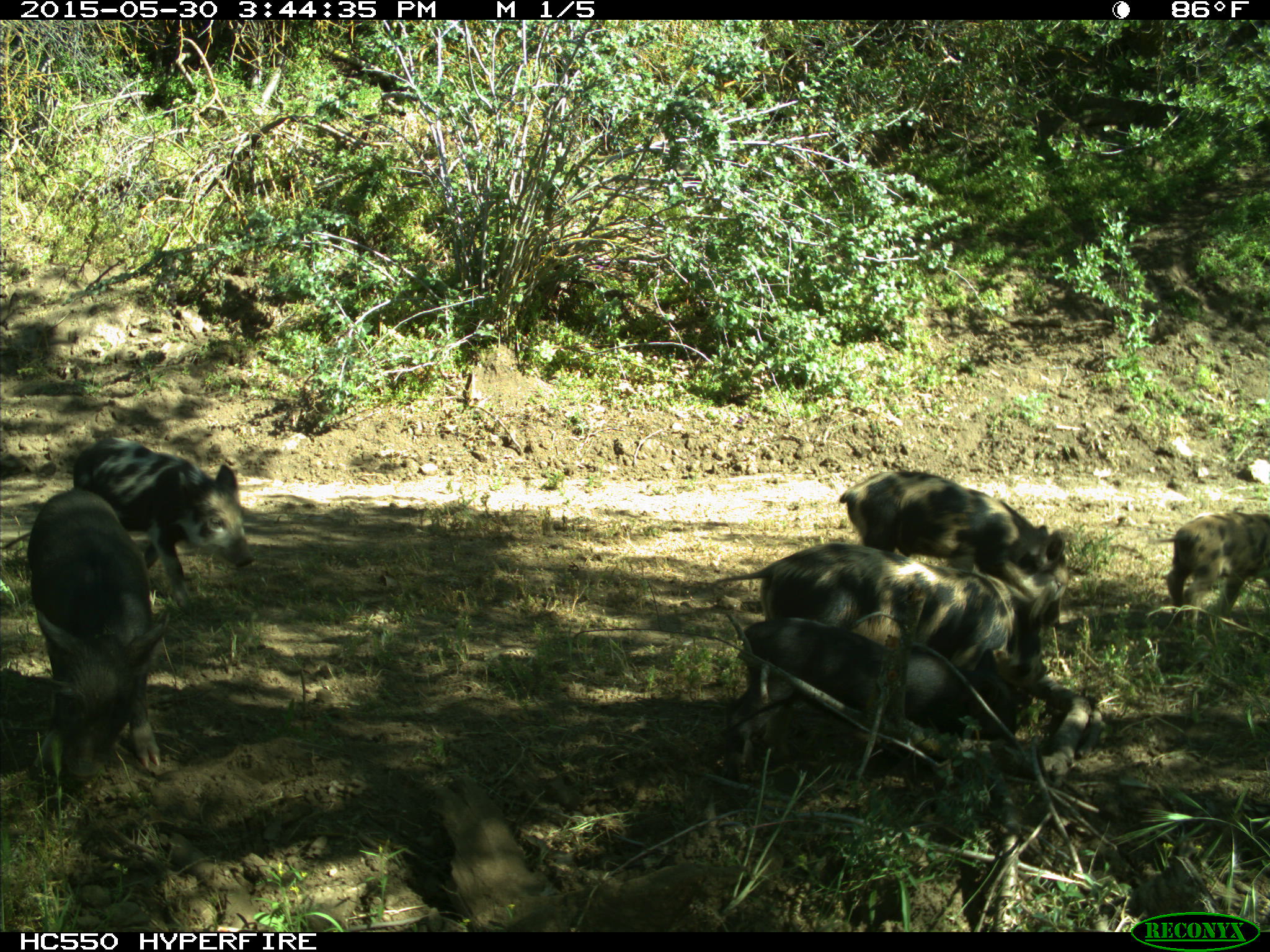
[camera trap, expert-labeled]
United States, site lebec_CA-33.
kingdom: Animalia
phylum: Chordata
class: Mammalia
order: Artiodactyla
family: Suidae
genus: Sus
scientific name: Sus scrofa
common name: wild boar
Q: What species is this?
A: Sus scrofa (wild boar).